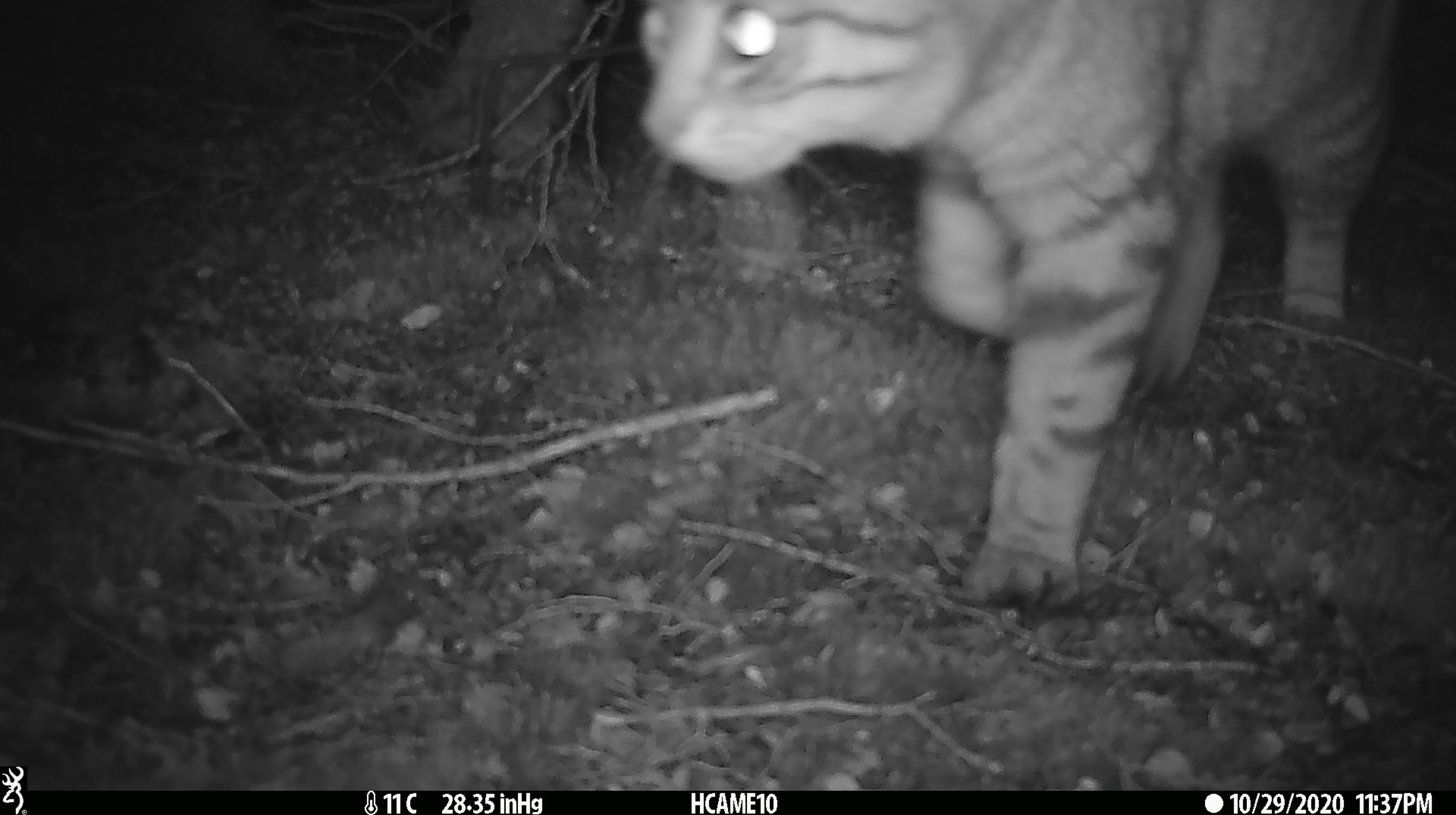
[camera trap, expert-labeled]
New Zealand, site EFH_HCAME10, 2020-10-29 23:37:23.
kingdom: Animalia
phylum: Chordata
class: Mammalia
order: Carnivora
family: Felidae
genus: Felis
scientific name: Felis catus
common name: domestic cat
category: cat